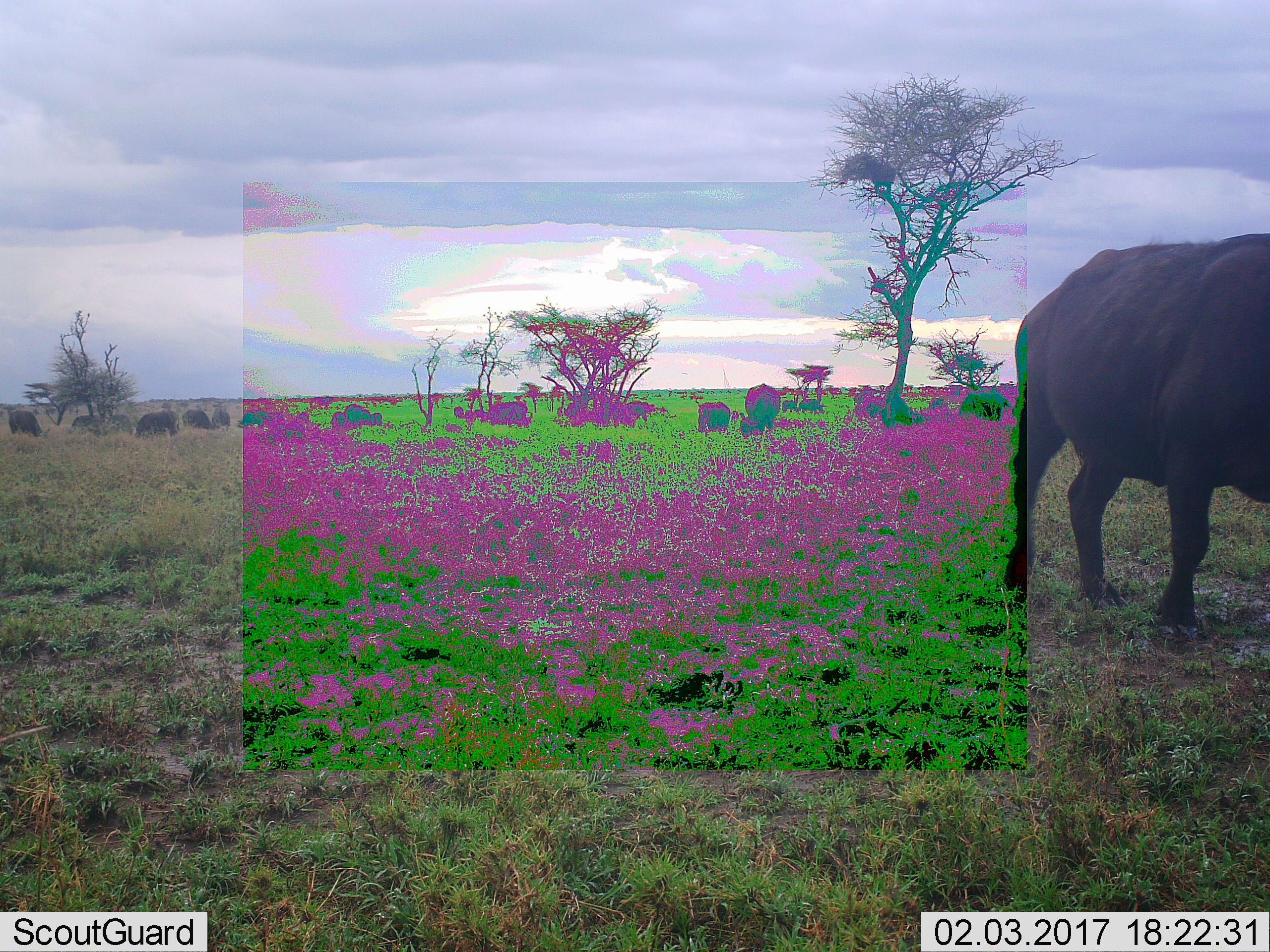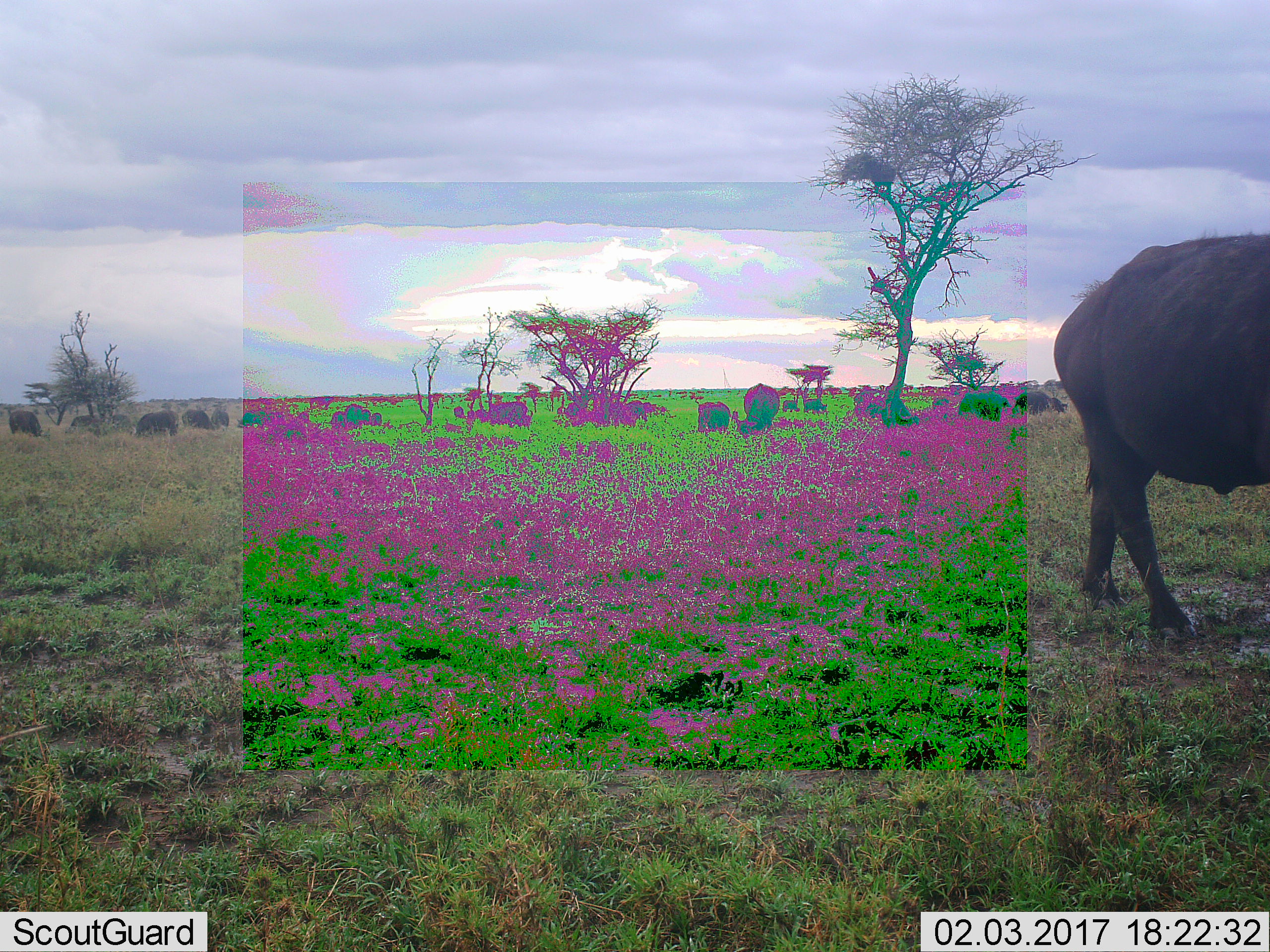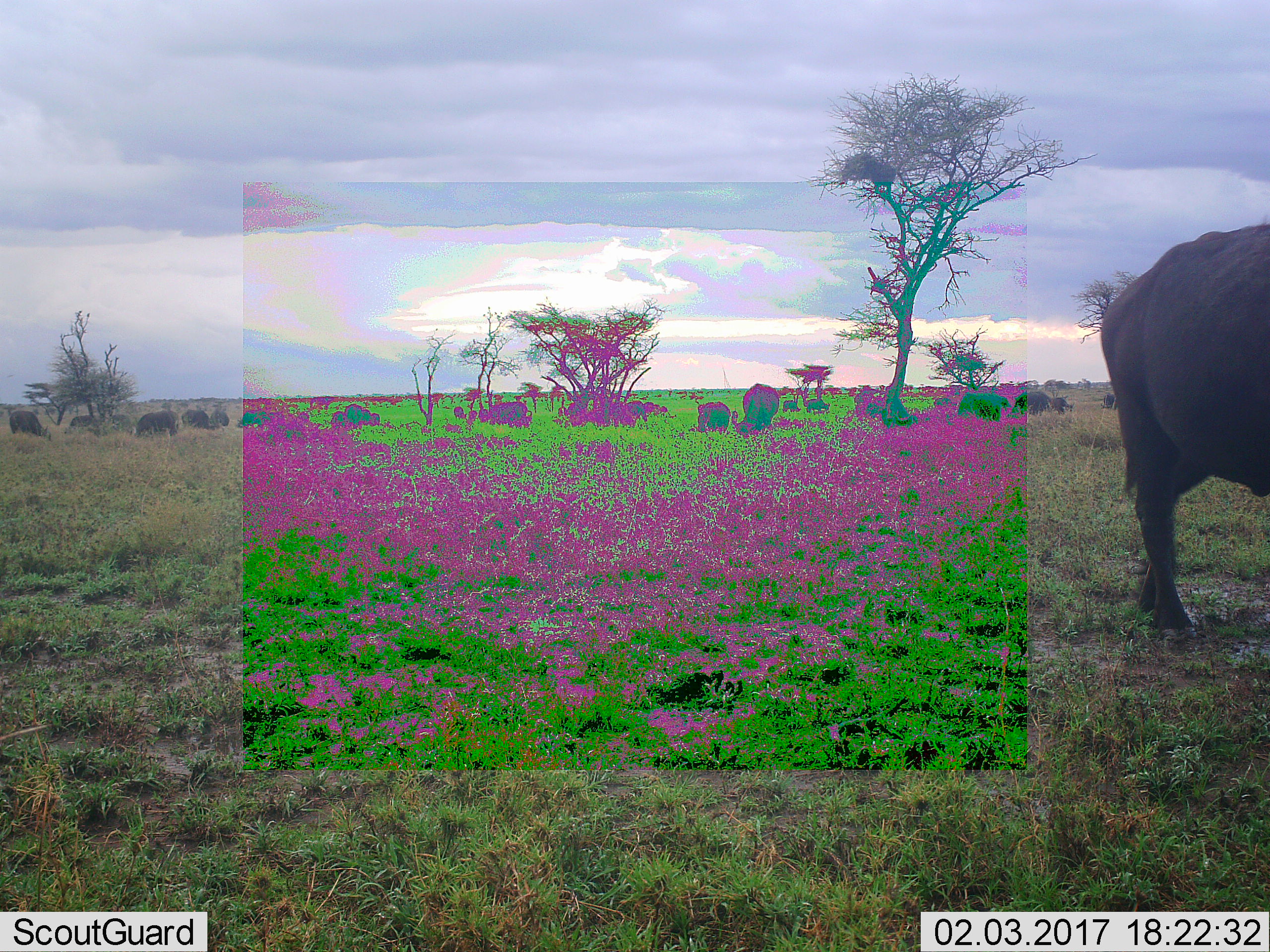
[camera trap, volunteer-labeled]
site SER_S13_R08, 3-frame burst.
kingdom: Animalia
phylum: Chordata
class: Mammalia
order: Artiodactyla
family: Bovidae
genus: Syncerus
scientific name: Syncerus caffer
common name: african buffalo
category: buffalo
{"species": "buffalo (african buffalo) (Syncerus caffer)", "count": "11-50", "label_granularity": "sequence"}